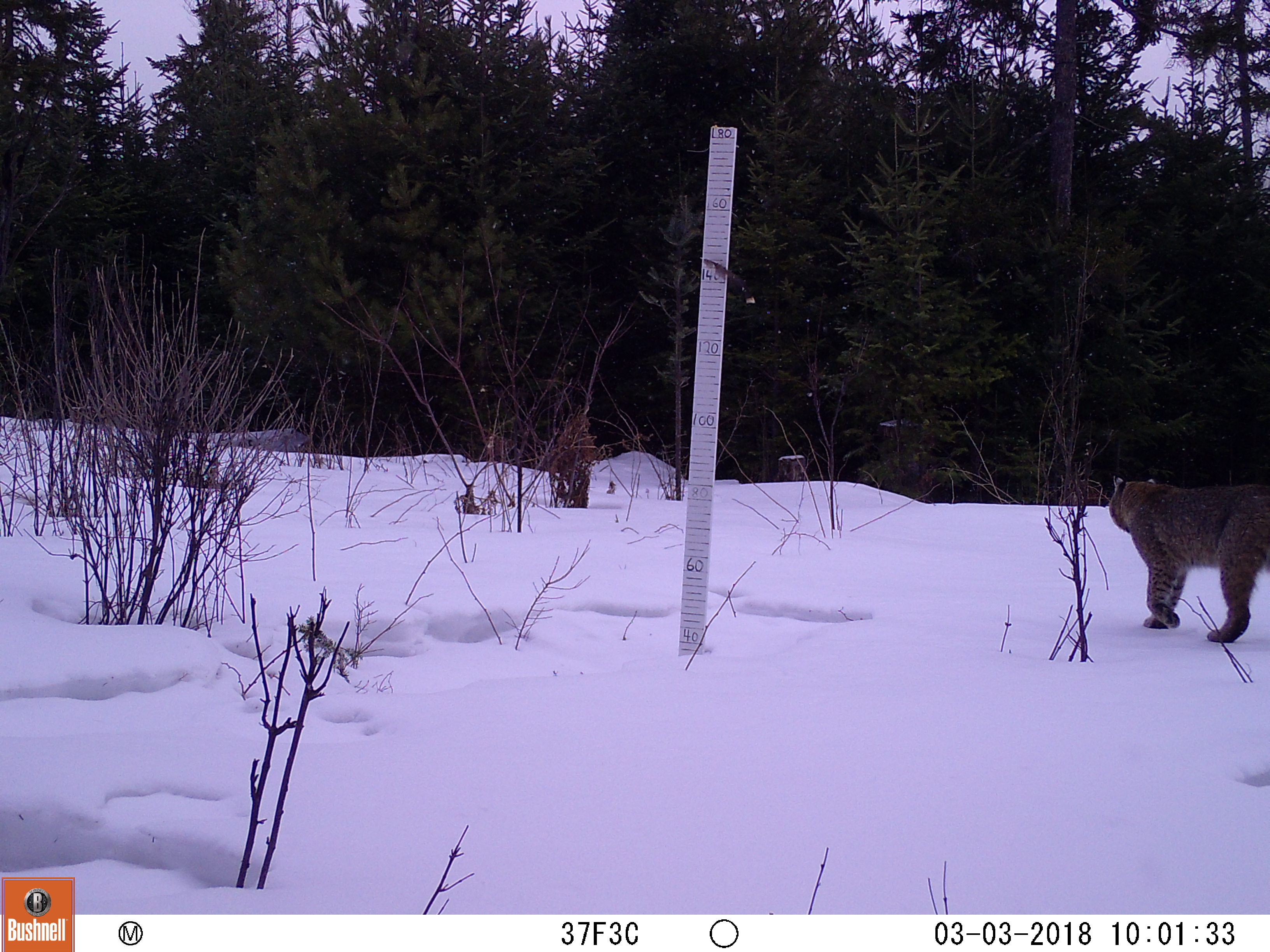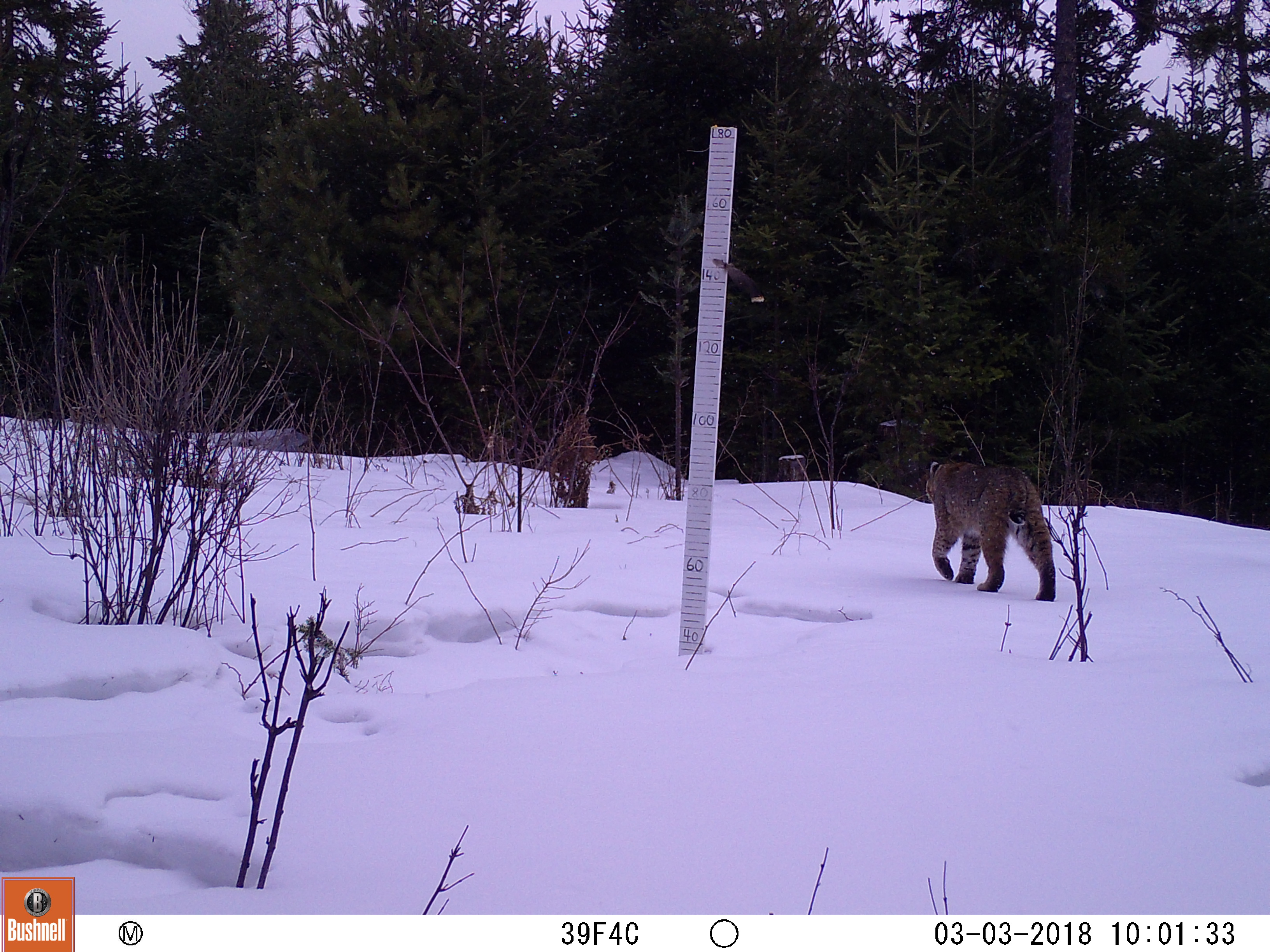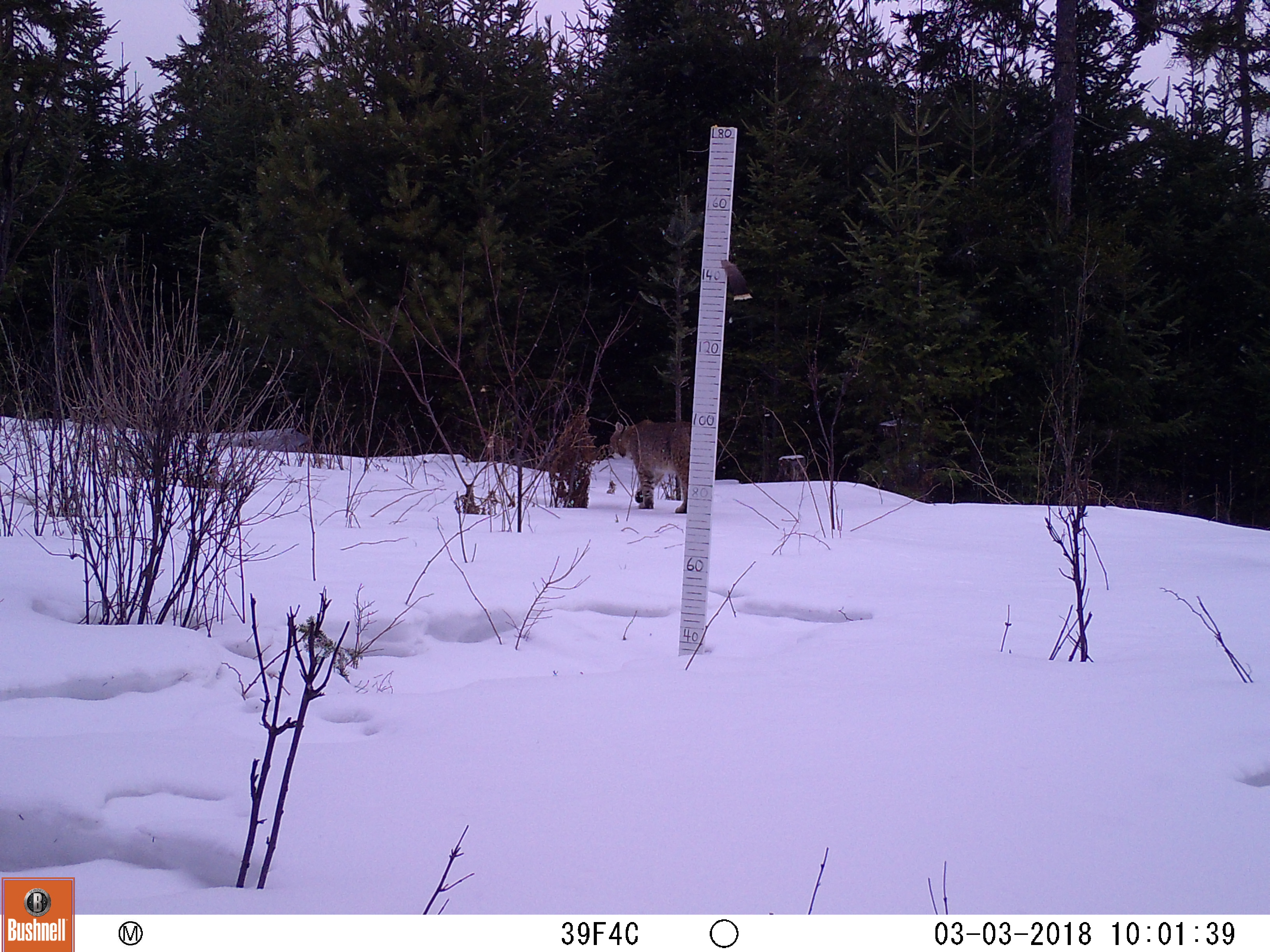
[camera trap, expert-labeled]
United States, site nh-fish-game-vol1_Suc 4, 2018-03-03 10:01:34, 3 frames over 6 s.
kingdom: Animalia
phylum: Chordata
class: Mammalia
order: Carnivora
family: Felidae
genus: Lynx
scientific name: Lynx rufus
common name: bobcat